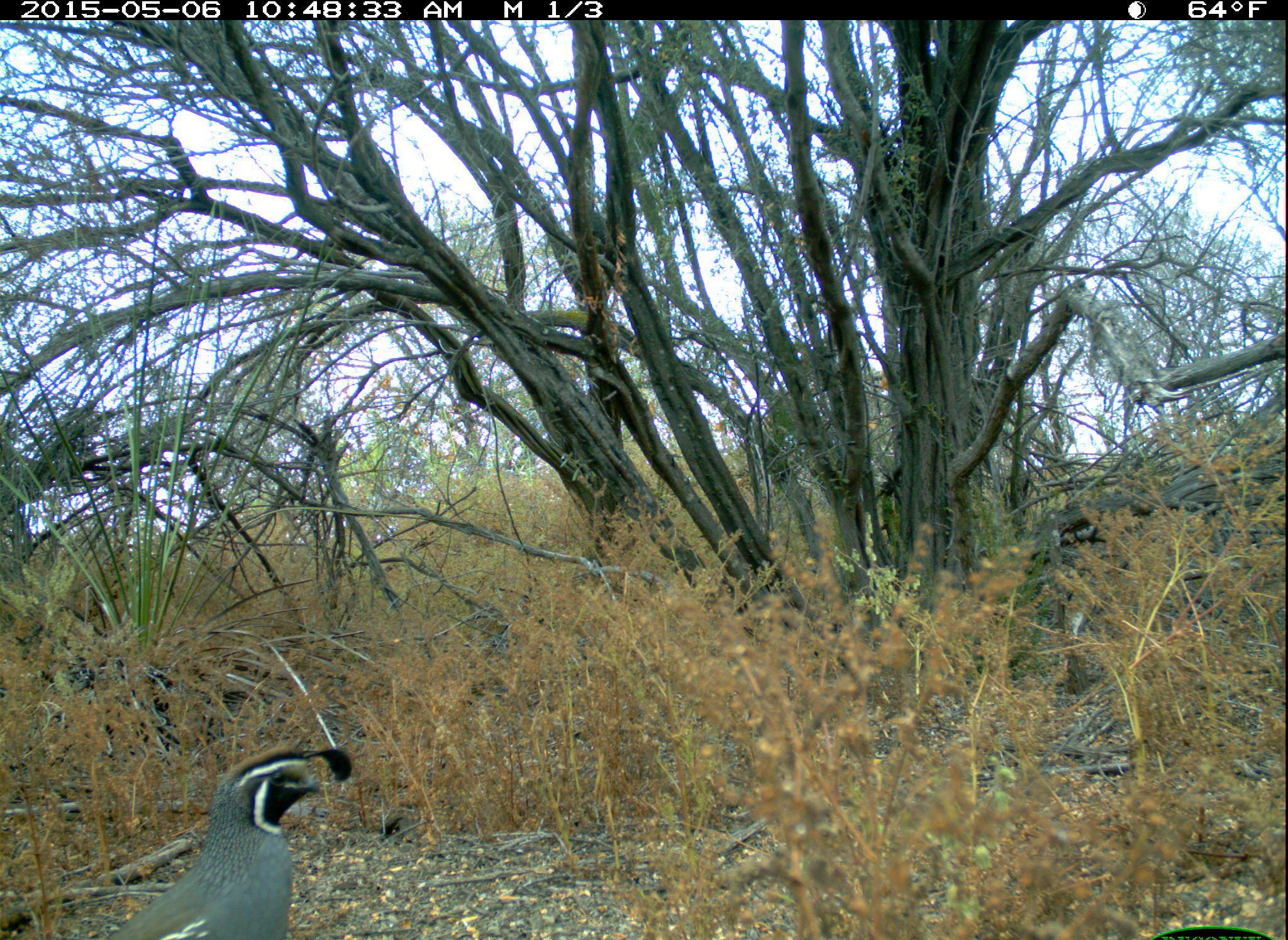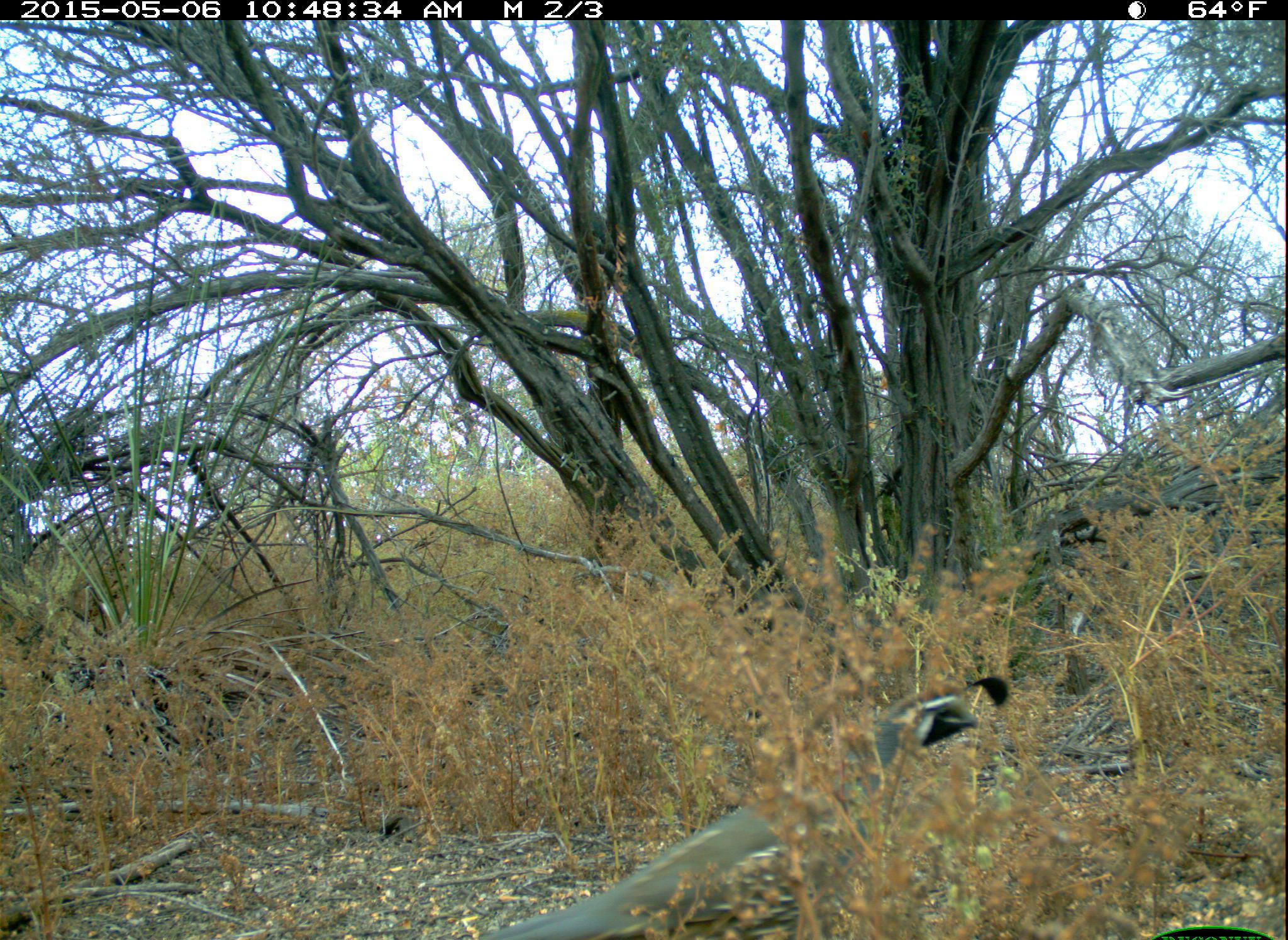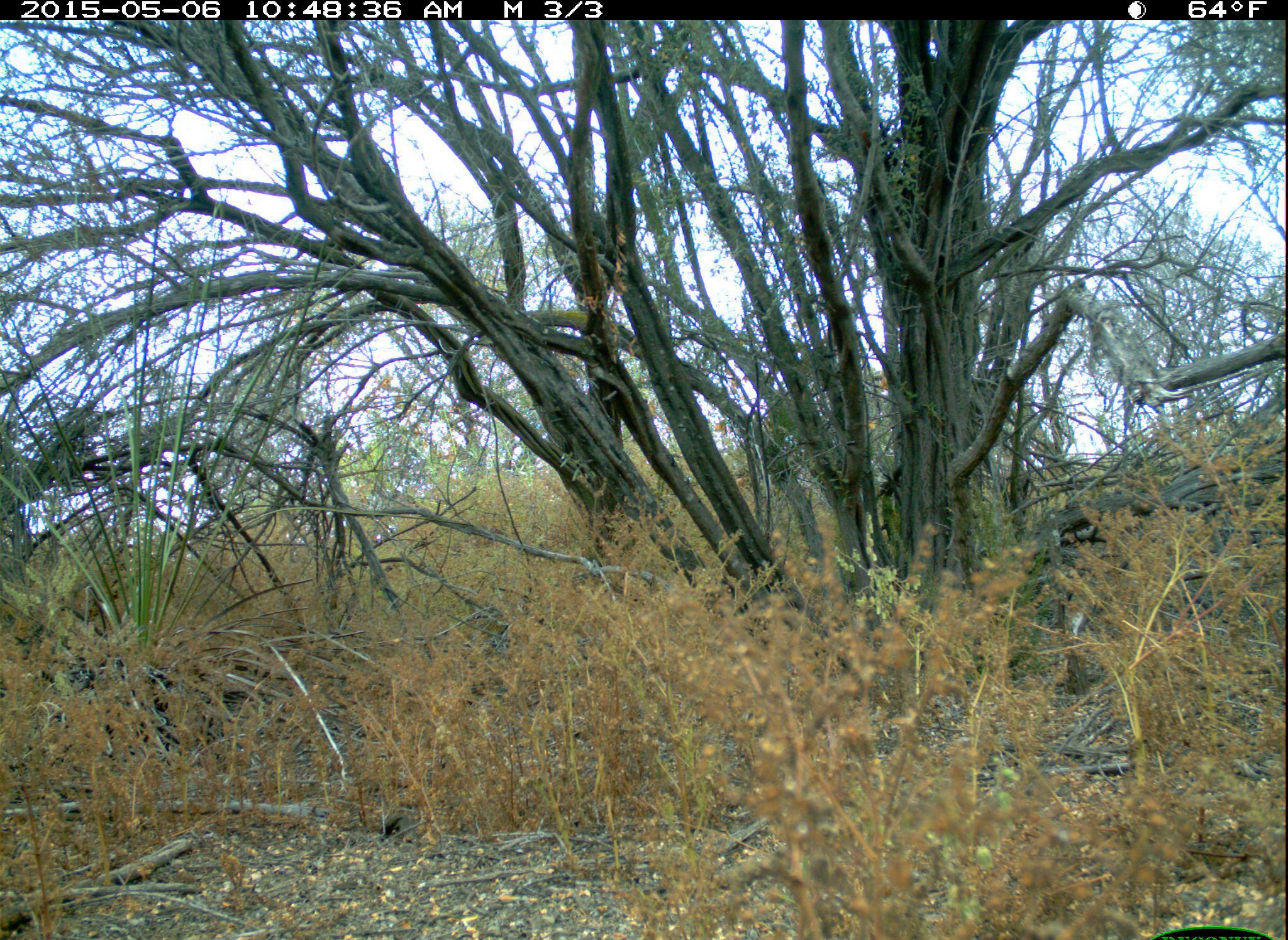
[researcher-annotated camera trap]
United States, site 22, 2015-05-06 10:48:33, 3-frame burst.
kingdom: Animalia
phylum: Chordata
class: Aves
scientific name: Aves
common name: bird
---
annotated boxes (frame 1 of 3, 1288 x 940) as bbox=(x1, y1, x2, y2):
bird: bbox=(108, 745, 355, 940)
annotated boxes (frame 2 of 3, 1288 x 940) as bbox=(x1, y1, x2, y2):
bird: bbox=(479, 676, 1011, 940)